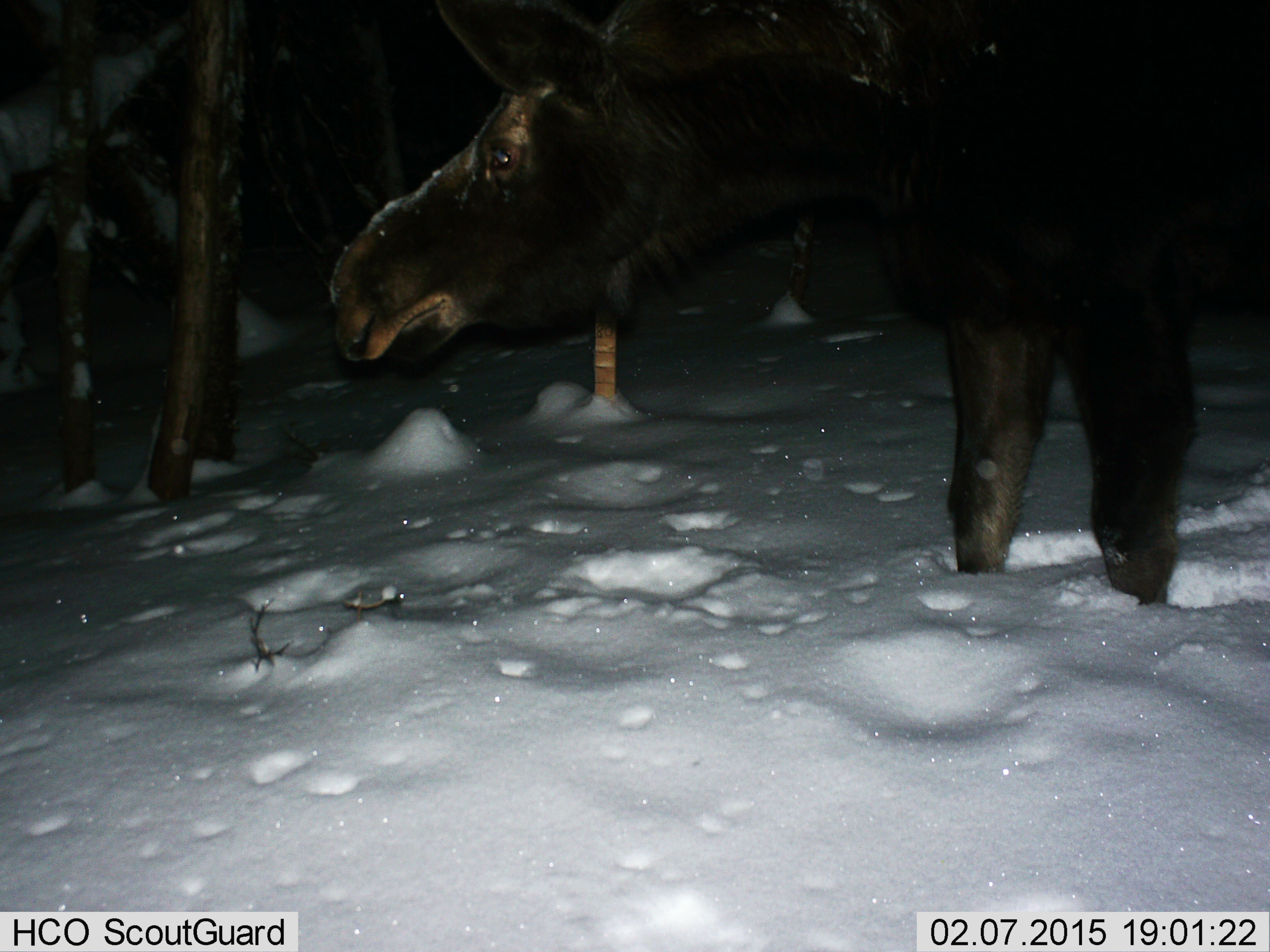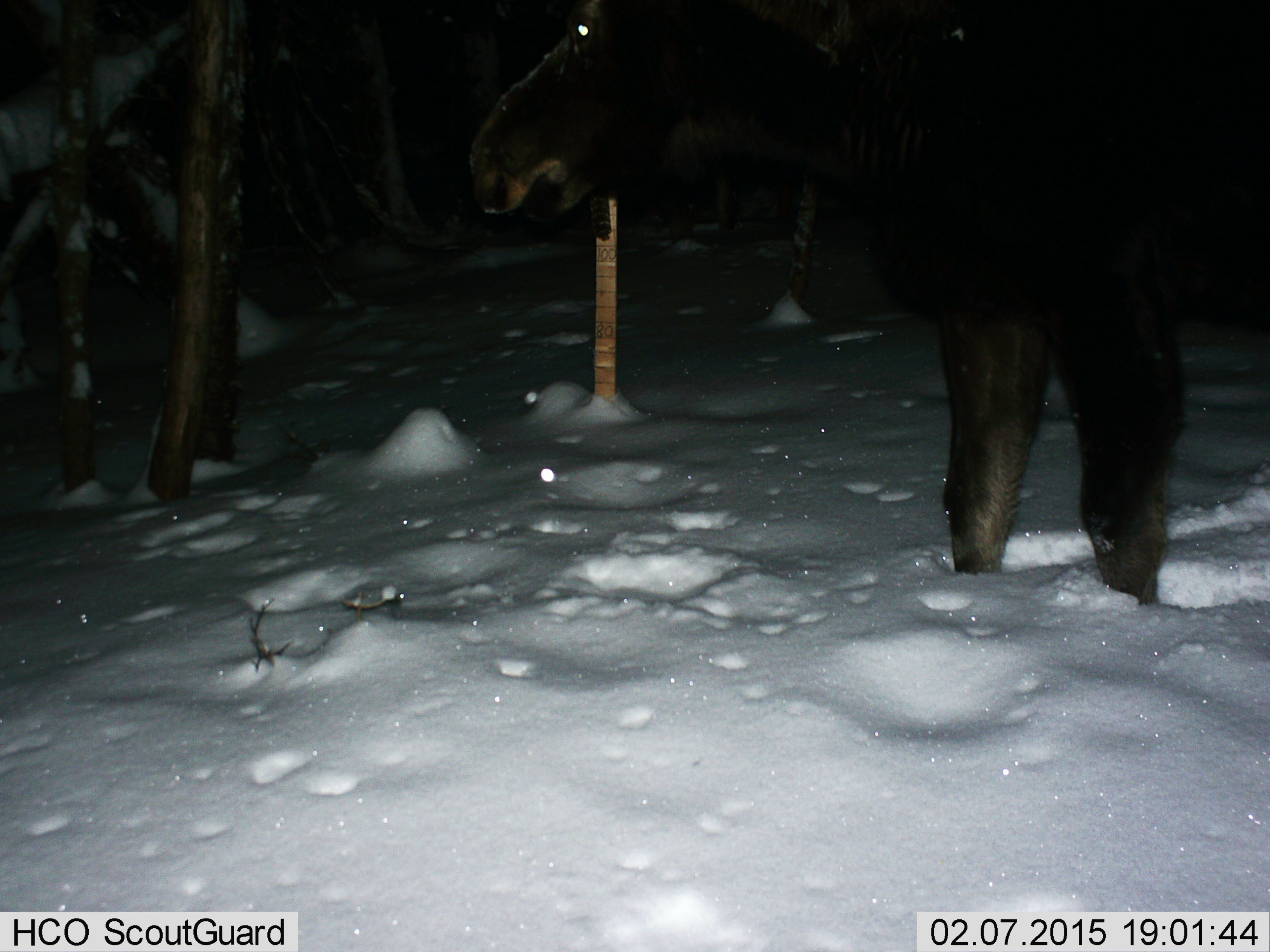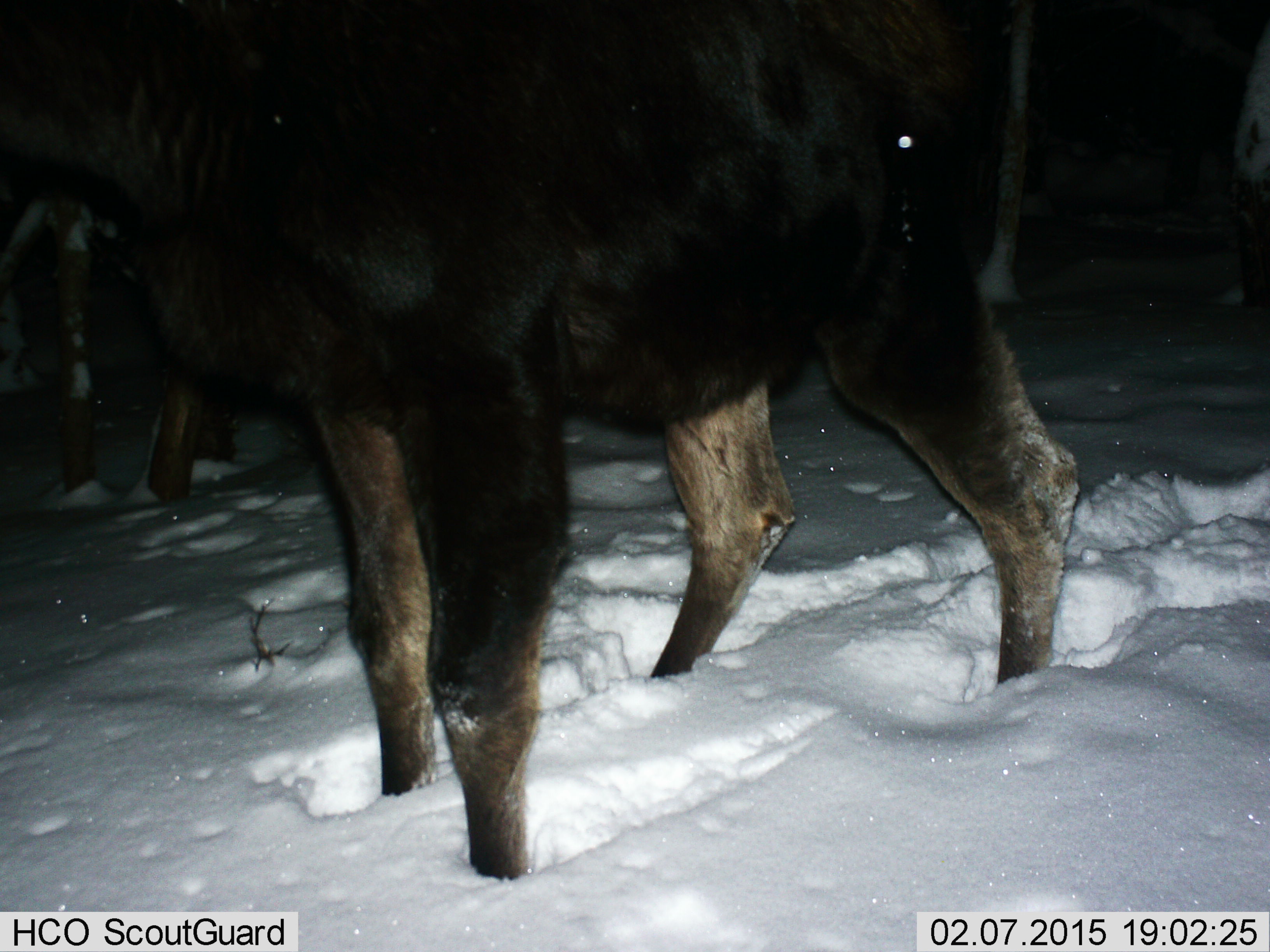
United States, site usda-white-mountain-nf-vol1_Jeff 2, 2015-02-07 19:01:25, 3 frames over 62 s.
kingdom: Animalia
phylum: Chordata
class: Mammalia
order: Artiodactyla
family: Cervidae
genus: Alces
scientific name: Alces alces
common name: moose